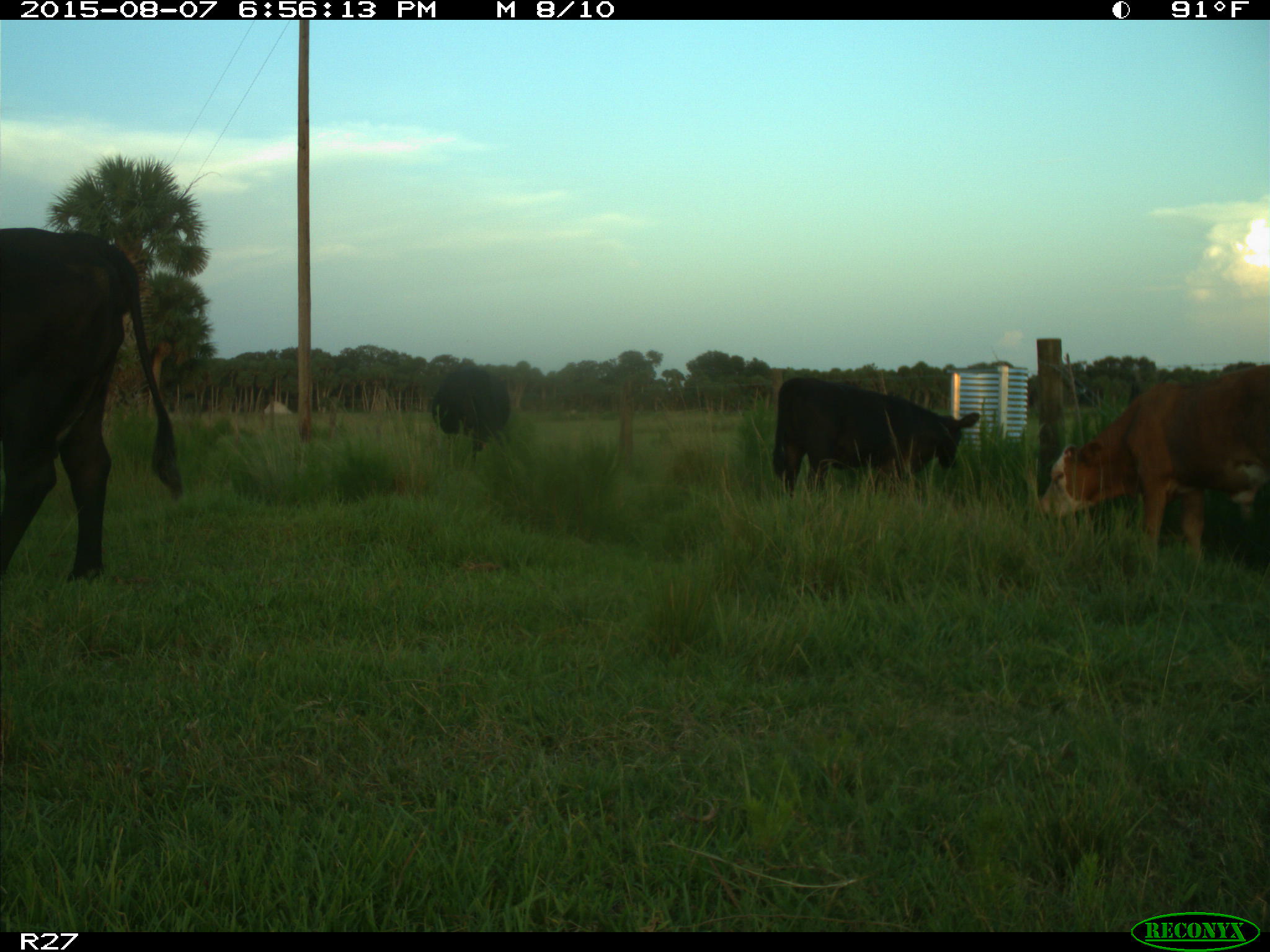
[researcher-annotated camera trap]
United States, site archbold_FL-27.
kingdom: Animalia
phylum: Chordata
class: Mammalia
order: Artiodactyla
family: Bovidae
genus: Bos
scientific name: Bos taurus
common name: domestic cow